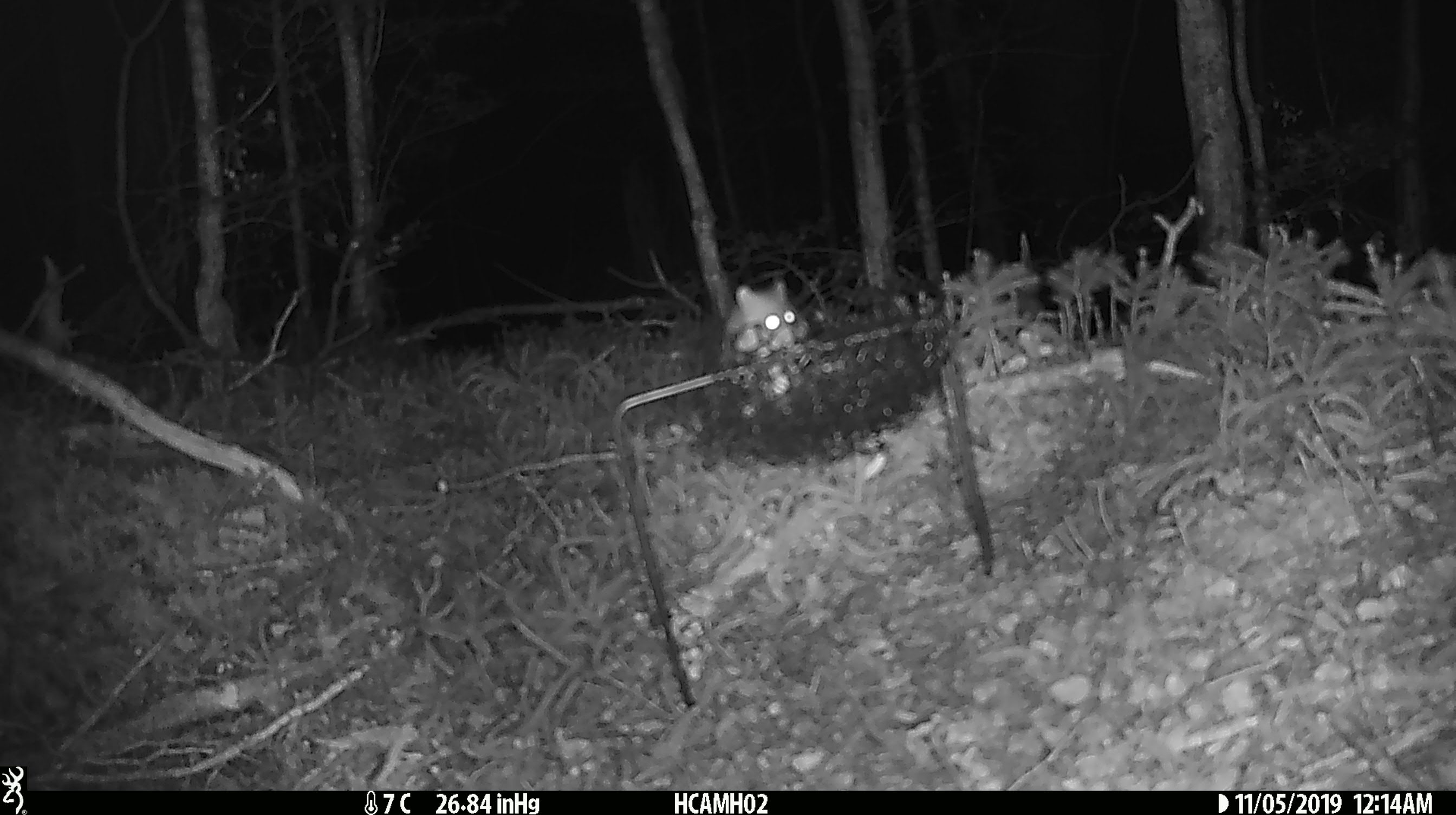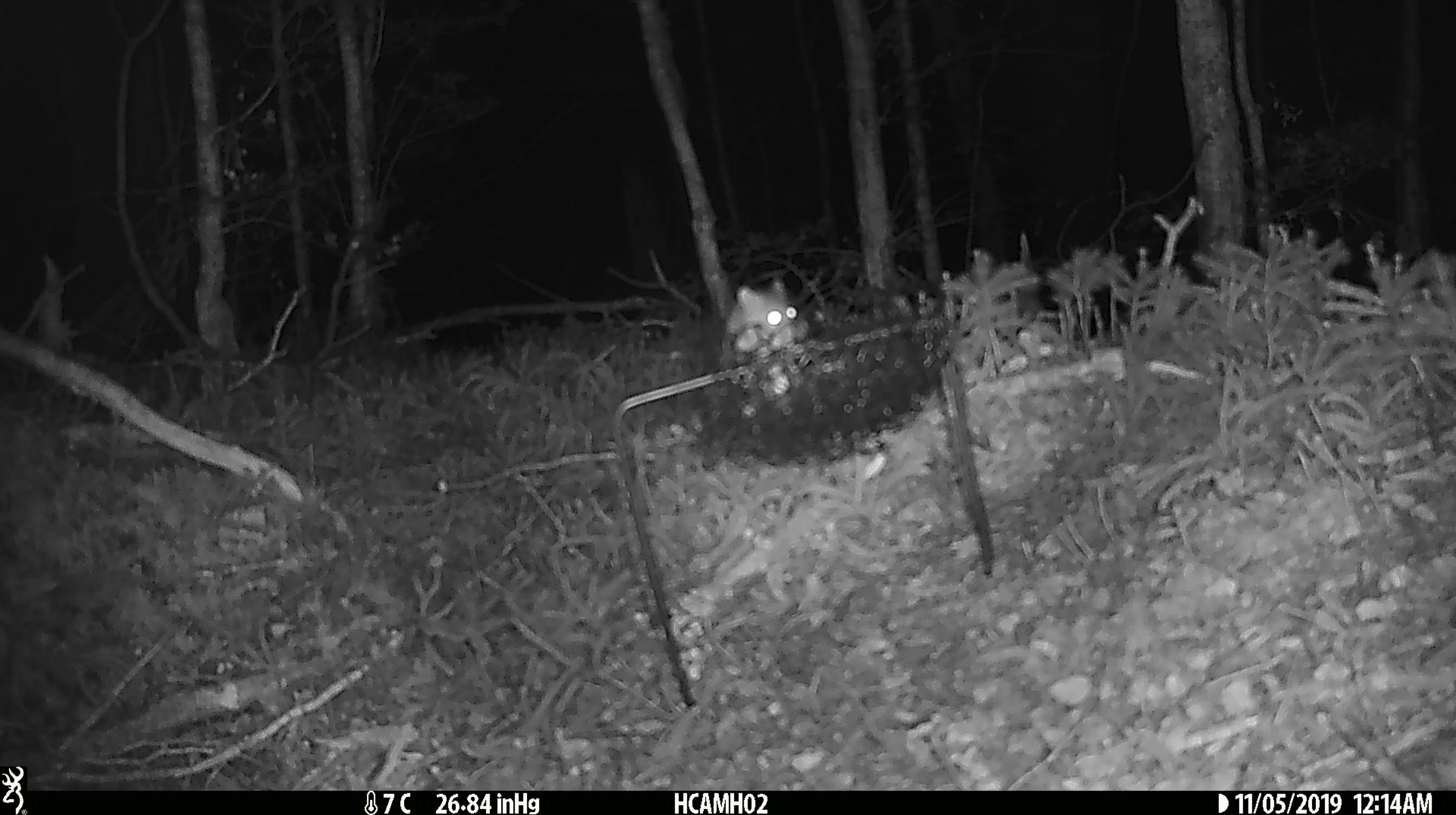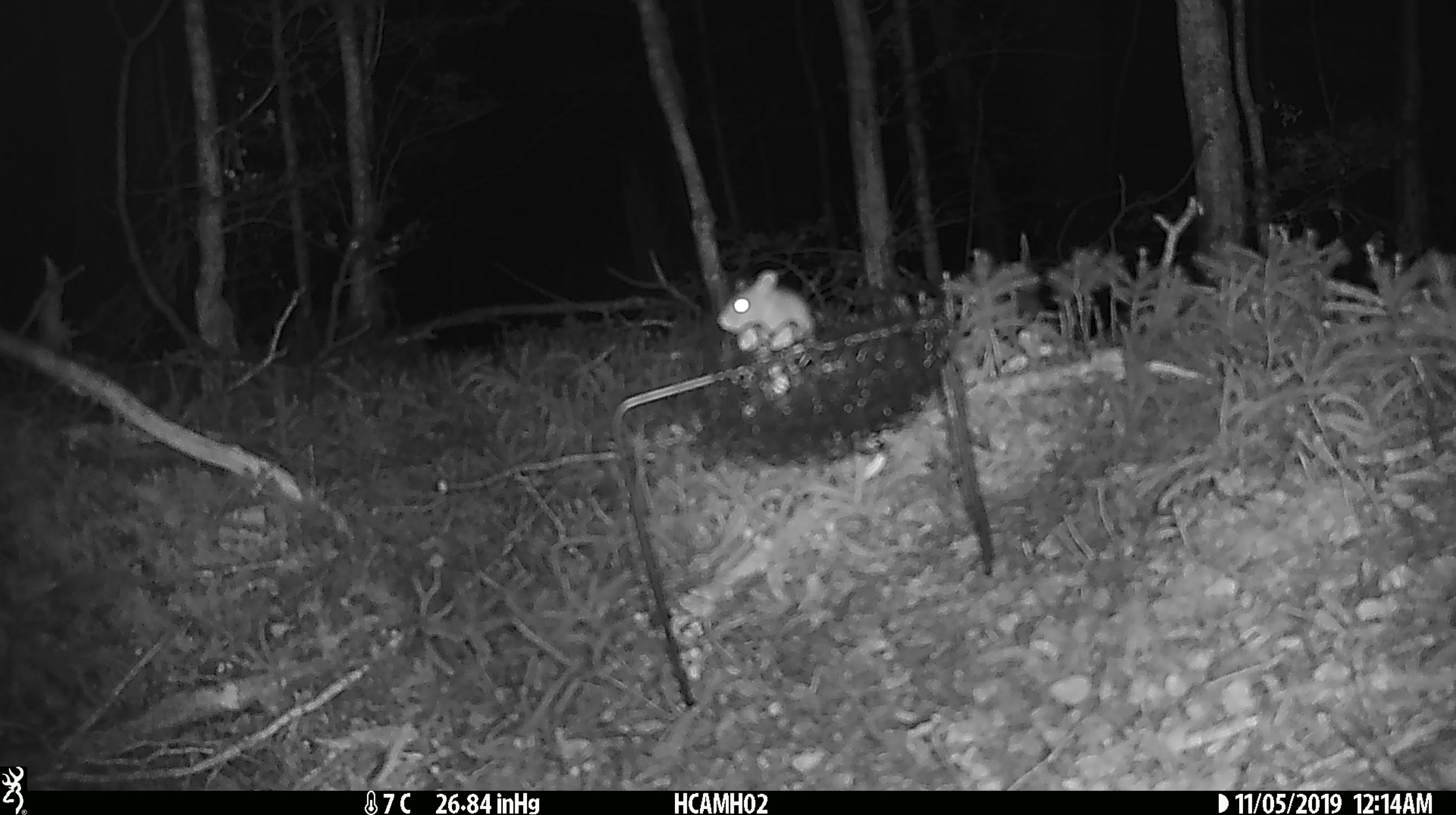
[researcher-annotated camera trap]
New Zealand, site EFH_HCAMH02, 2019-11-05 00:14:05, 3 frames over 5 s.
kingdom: Animalia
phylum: Chordata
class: Mammalia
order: Rodentia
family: Muridae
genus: Mus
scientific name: Mus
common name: mouse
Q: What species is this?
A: Mouse (Mus).